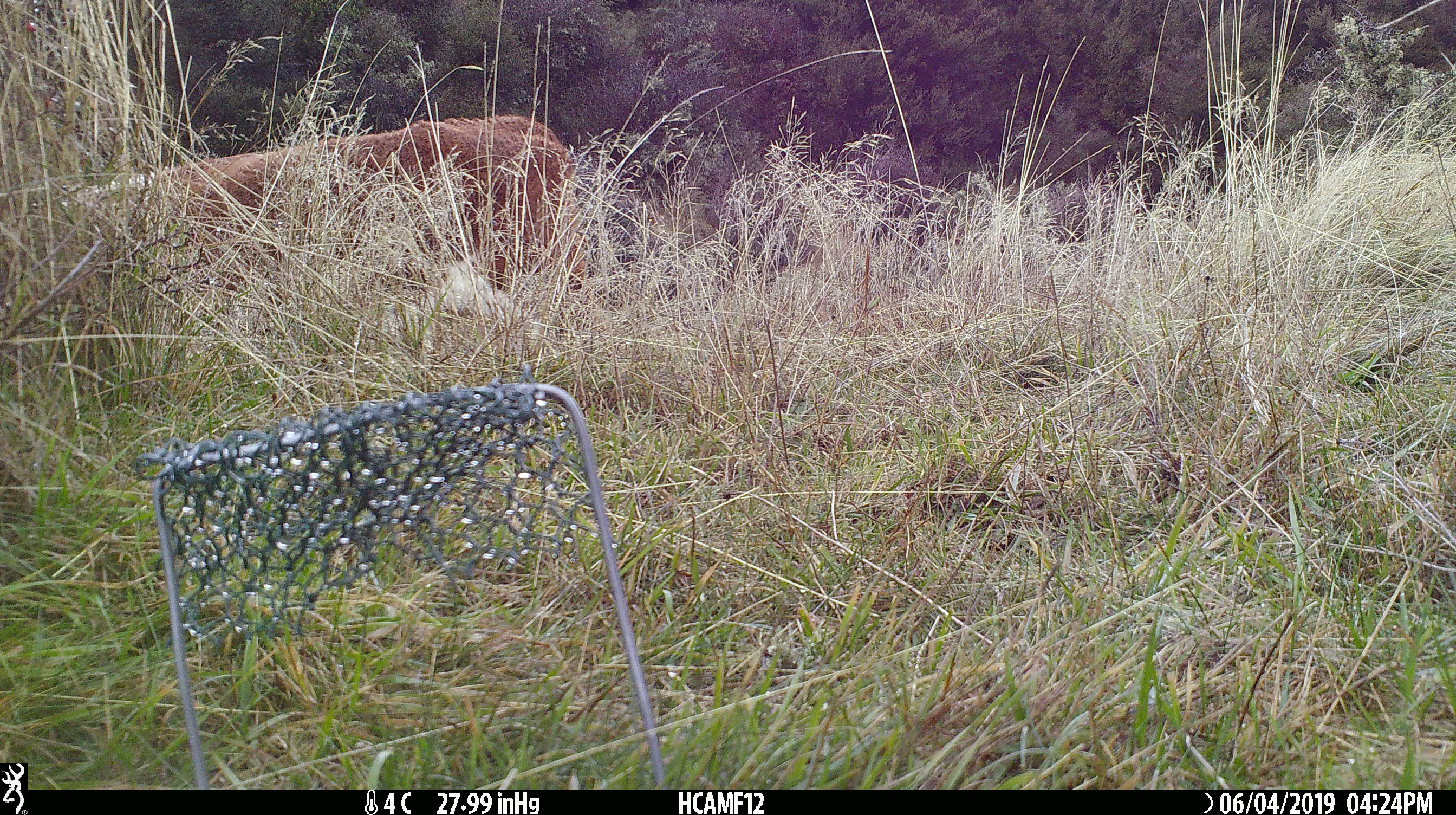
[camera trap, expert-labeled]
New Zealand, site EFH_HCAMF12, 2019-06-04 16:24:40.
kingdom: Animalia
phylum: Chordata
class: Mammalia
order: Artiodactyla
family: Bovidae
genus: Bos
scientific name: Bos taurus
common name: domestic cow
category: cow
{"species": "cow (domestic cow) (Bos taurus)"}